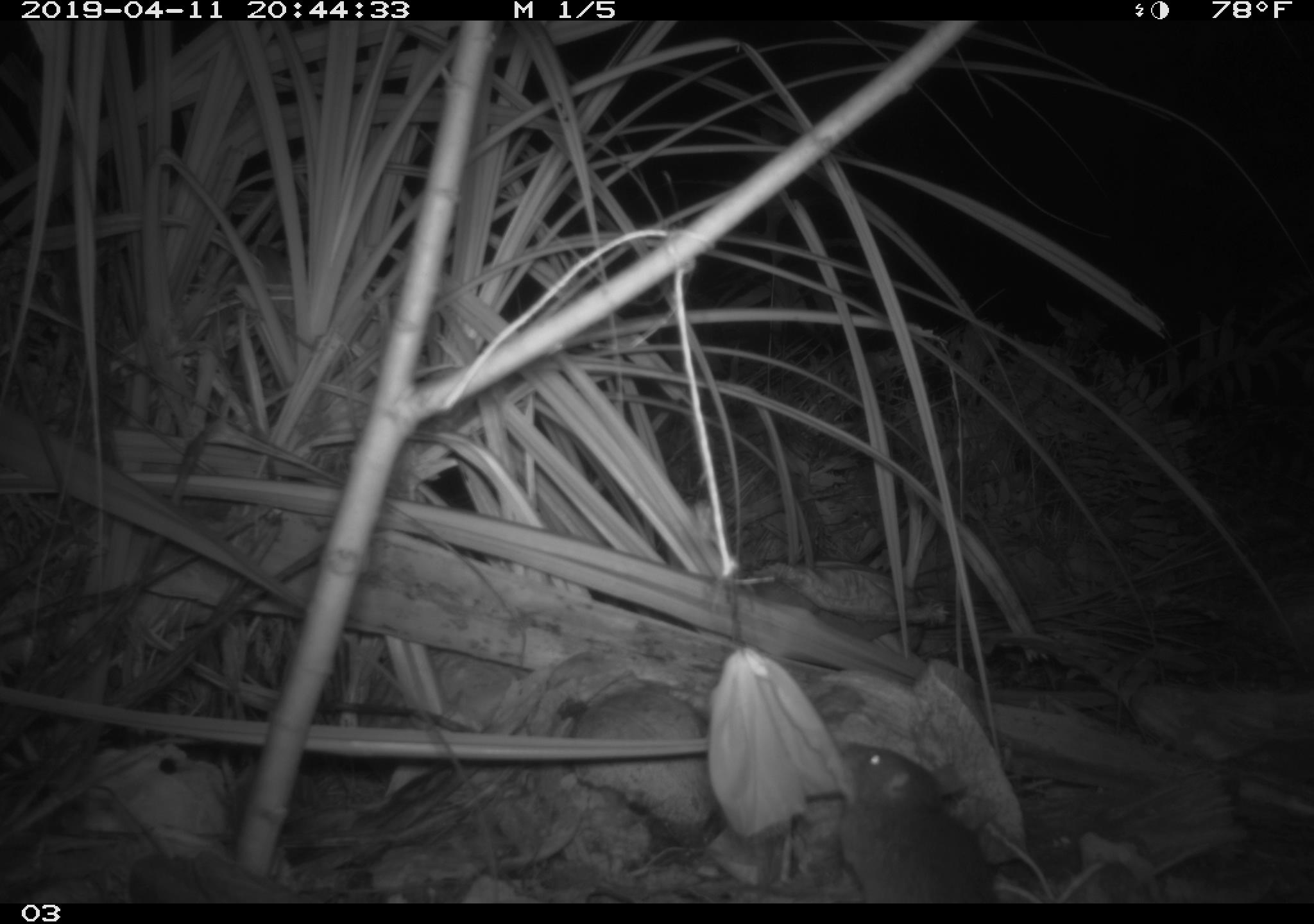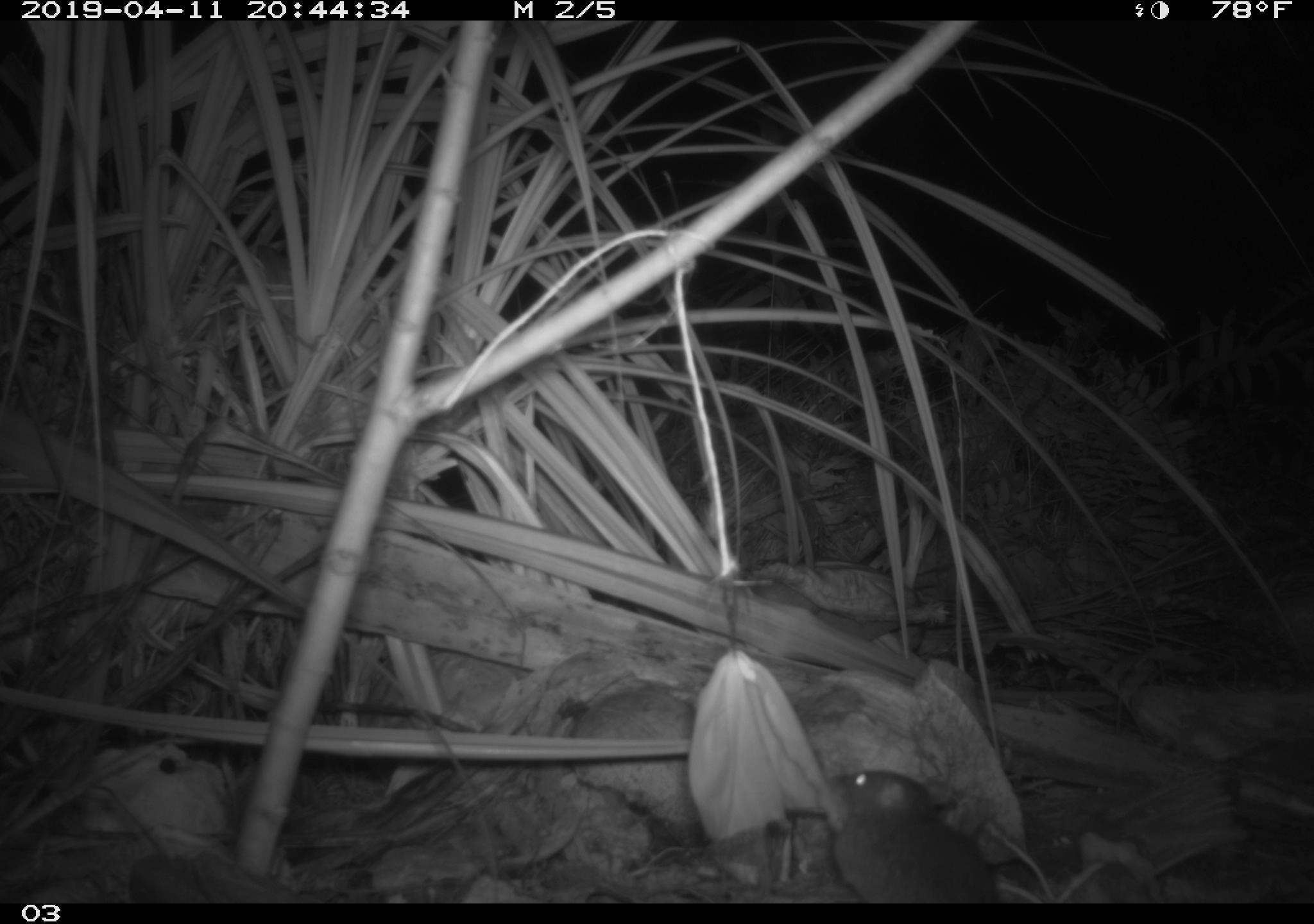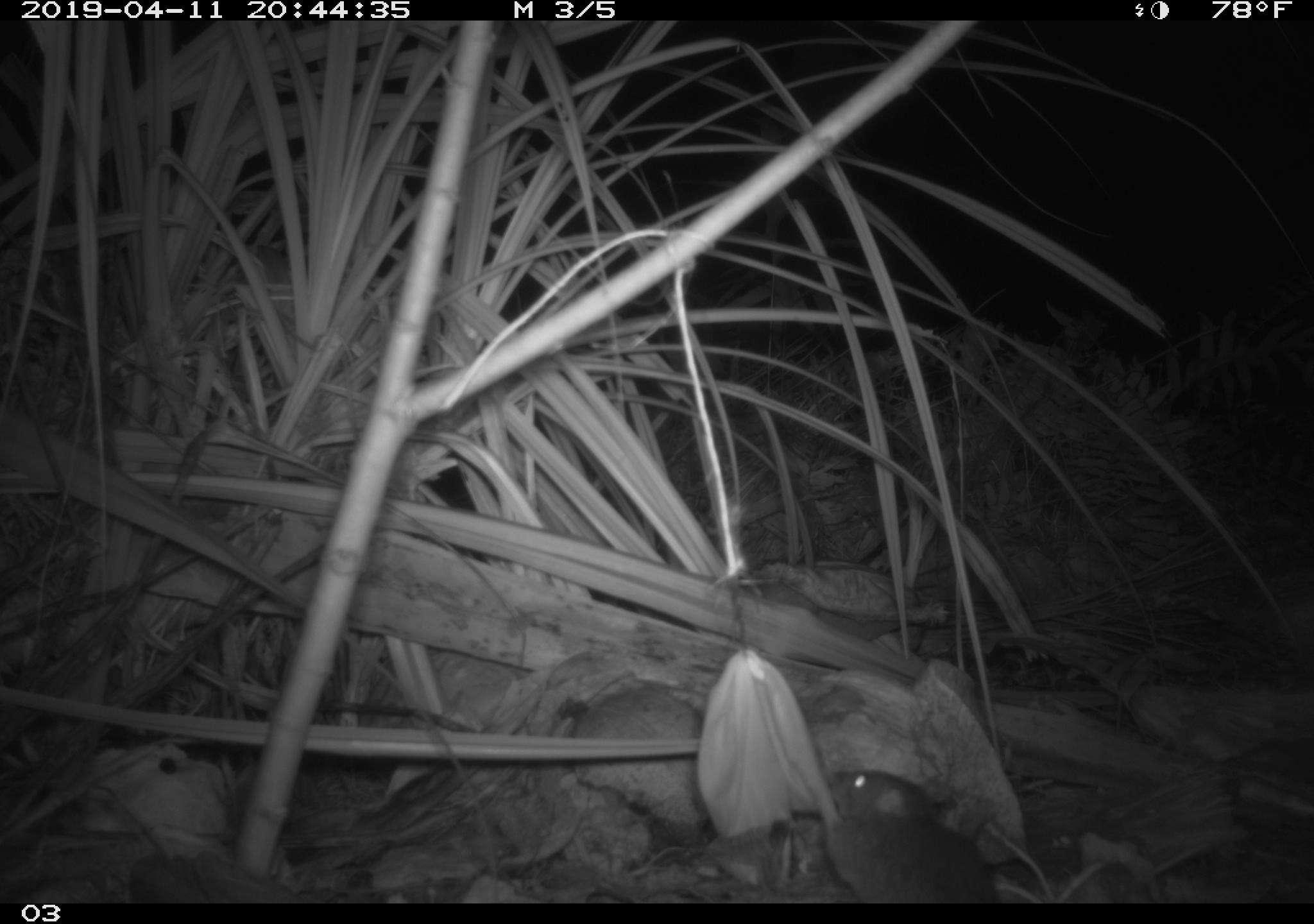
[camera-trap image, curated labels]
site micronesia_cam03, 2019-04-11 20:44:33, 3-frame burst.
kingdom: Animalia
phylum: Chordata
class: Mammalia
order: Rodentia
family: Muridae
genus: Rattus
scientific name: Rattus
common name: rat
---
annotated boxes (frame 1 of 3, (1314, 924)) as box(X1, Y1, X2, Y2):
rat: box(828, 741, 997, 903)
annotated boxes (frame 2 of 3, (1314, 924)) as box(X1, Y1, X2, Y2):
rat: box(819, 769, 1003, 904)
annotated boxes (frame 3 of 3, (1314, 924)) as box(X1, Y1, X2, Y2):
rat: box(805, 776, 1003, 902)